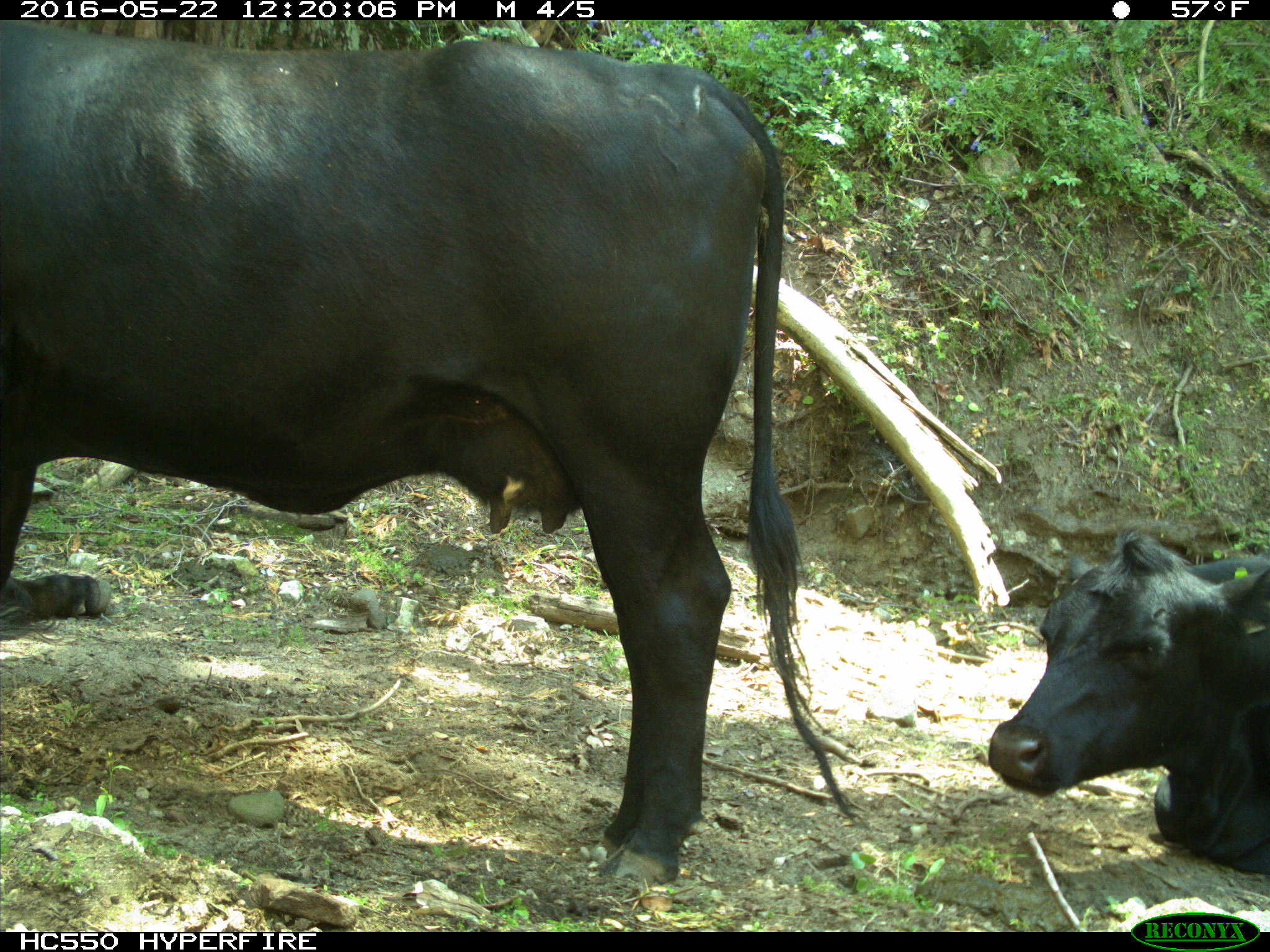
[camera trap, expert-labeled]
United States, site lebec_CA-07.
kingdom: Animalia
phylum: Chordata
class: Mammalia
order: Artiodactyla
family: Bovidae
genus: Bos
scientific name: Bos taurus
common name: domestic cow